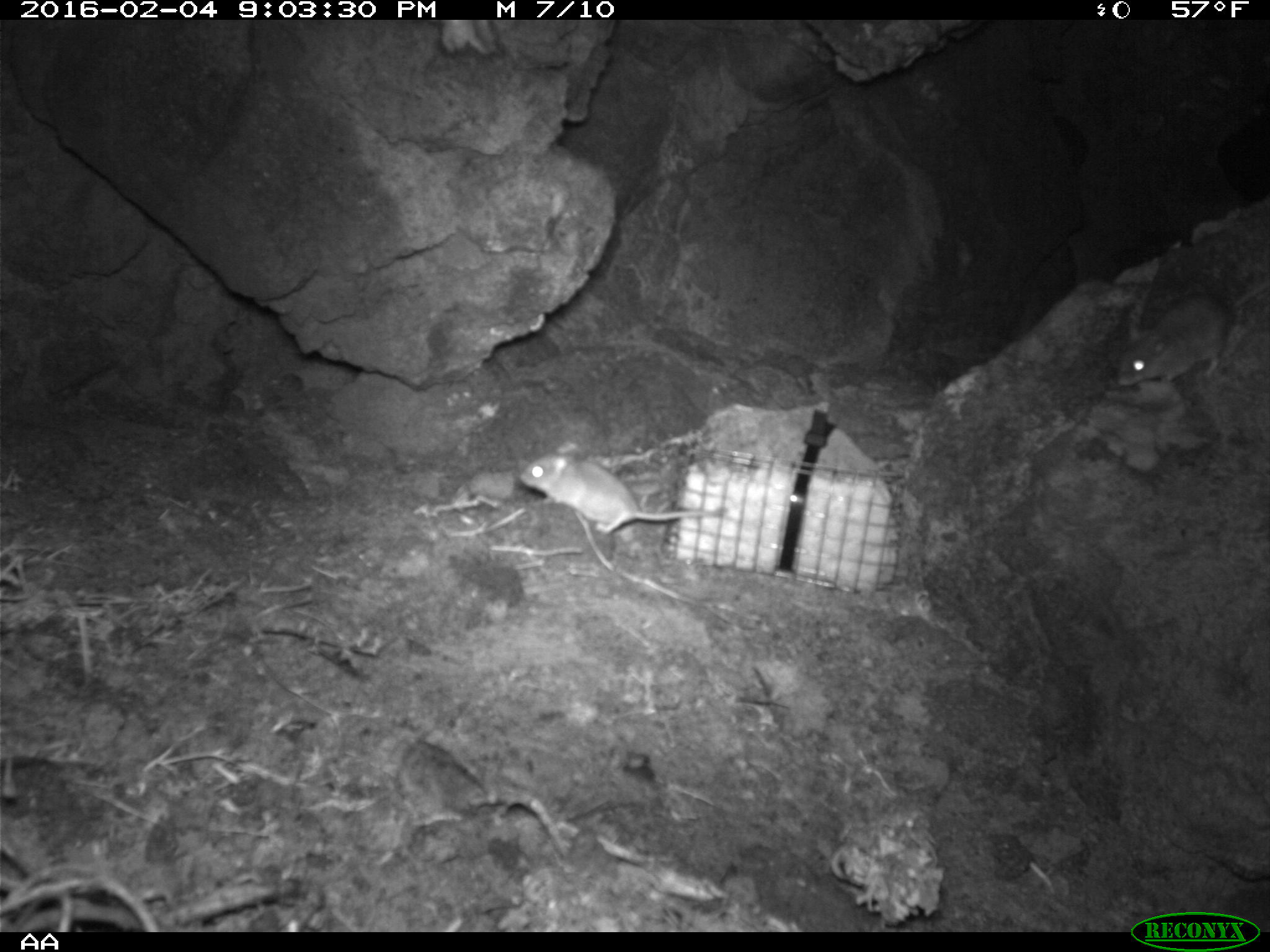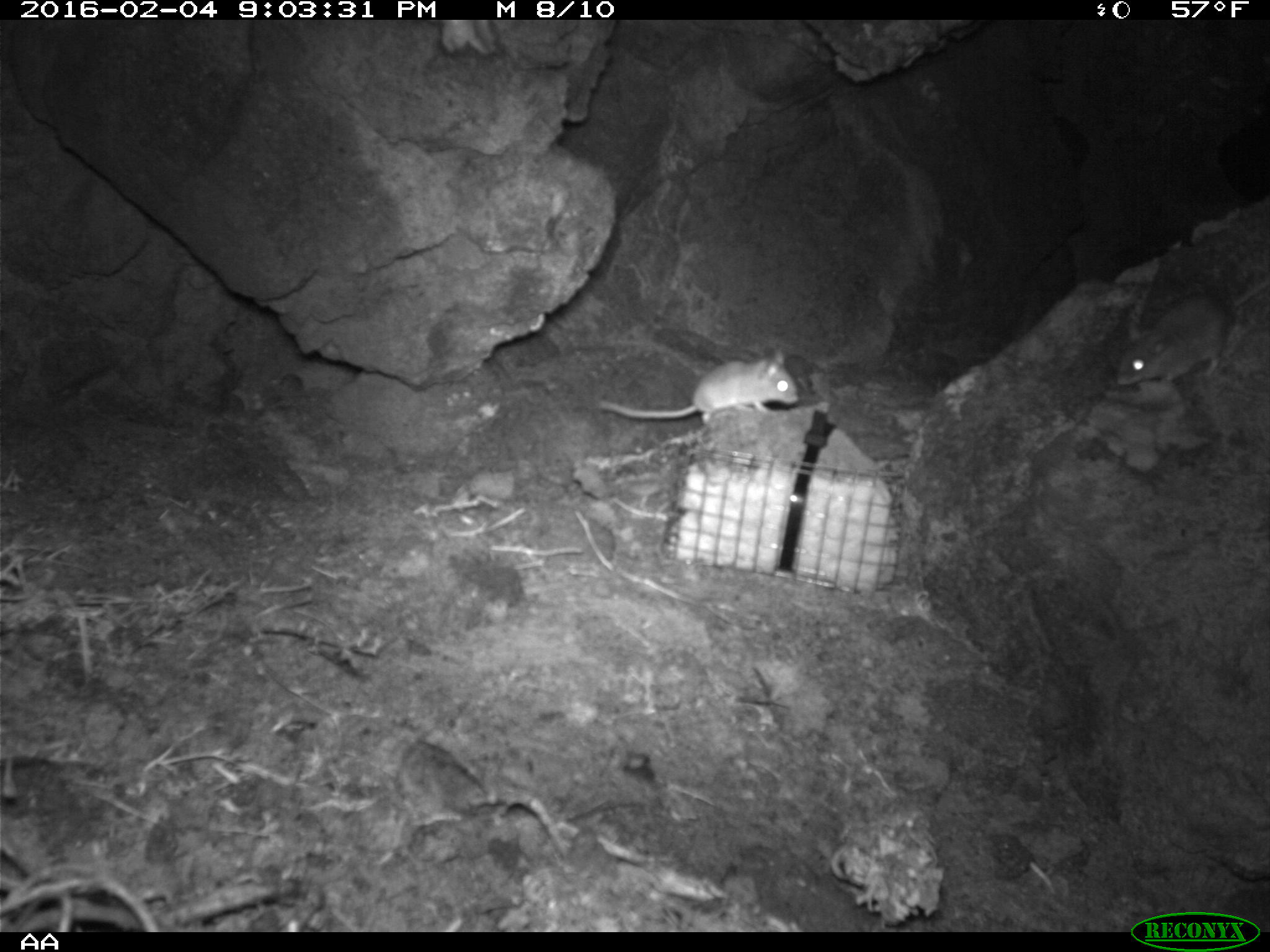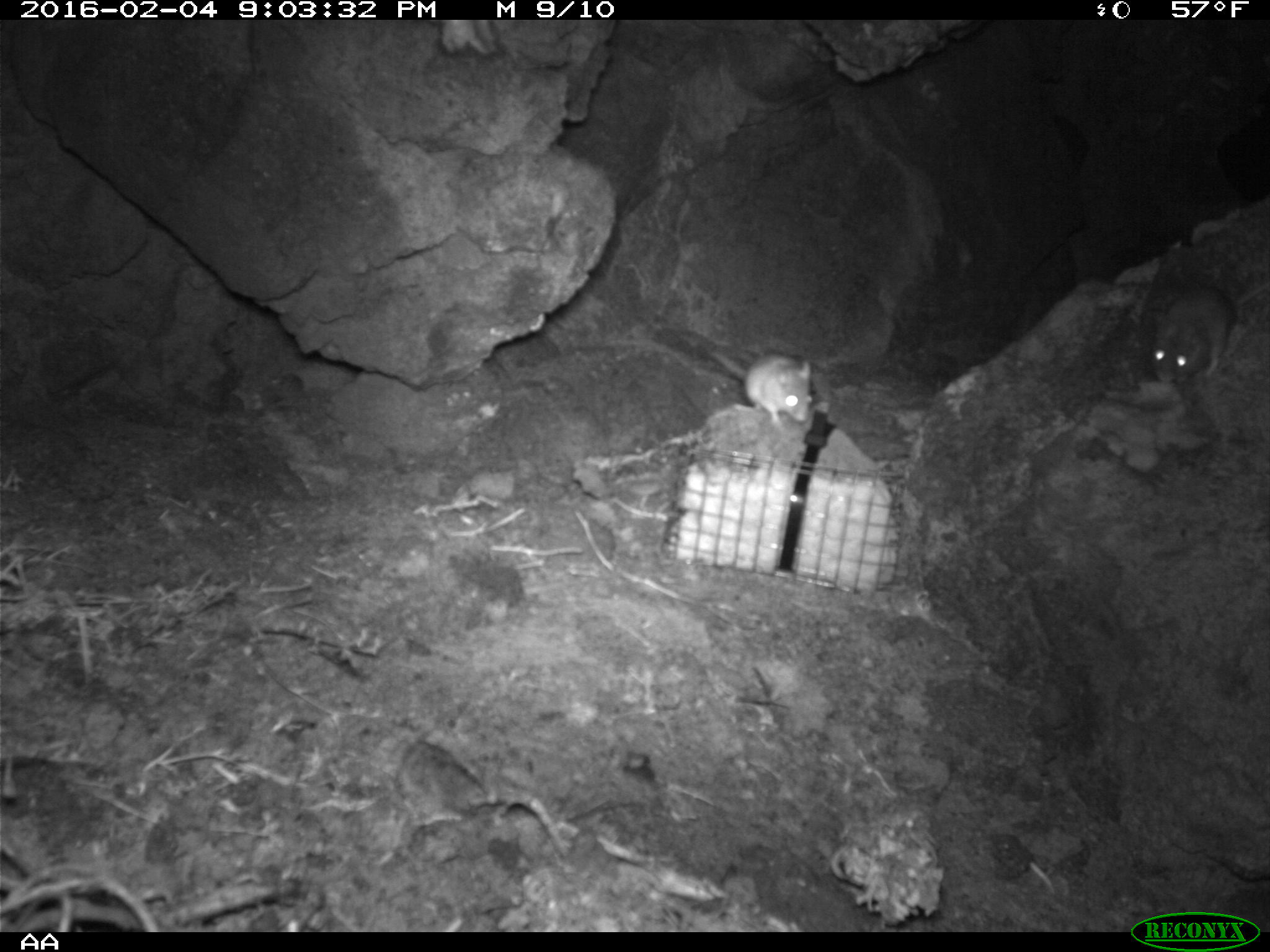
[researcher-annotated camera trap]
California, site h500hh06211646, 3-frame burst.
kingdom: Animalia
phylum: Chordata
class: Mammalia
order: Rodentia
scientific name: Rodentia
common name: rodent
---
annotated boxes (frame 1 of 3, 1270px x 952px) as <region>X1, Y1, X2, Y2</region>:
rodent: <region>520, 439, 726, 536</region>; <region>1116, 278, 1269, 386</region>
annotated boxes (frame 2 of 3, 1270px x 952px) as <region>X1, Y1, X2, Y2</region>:
rodent: <region>1115, 278, 1269, 385</region>; <region>597, 346, 798, 423</region>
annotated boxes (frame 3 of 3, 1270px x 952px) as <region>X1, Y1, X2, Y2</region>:
rodent: <region>1152, 283, 1269, 382</region>; <region>709, 348, 815, 426</region>